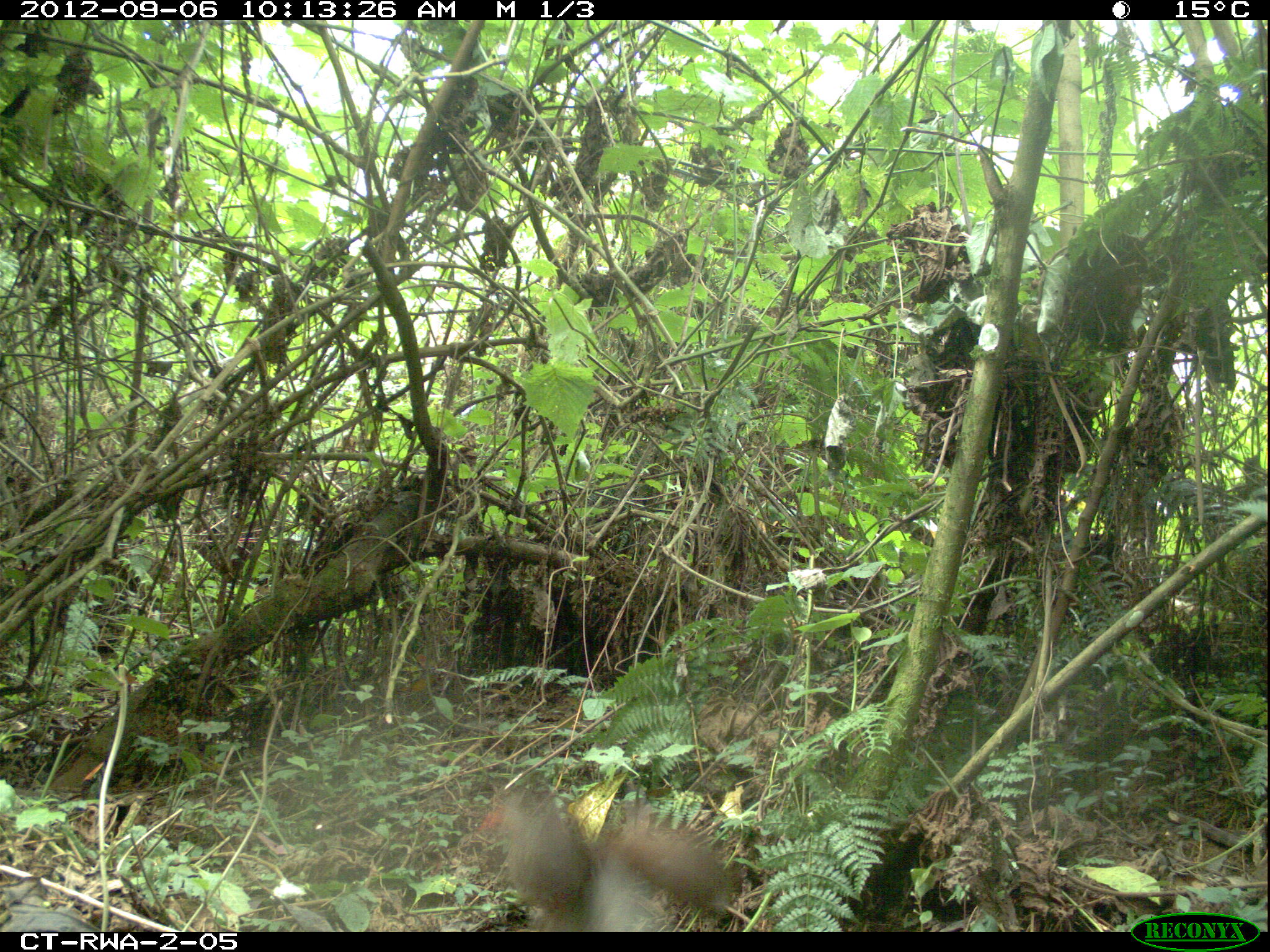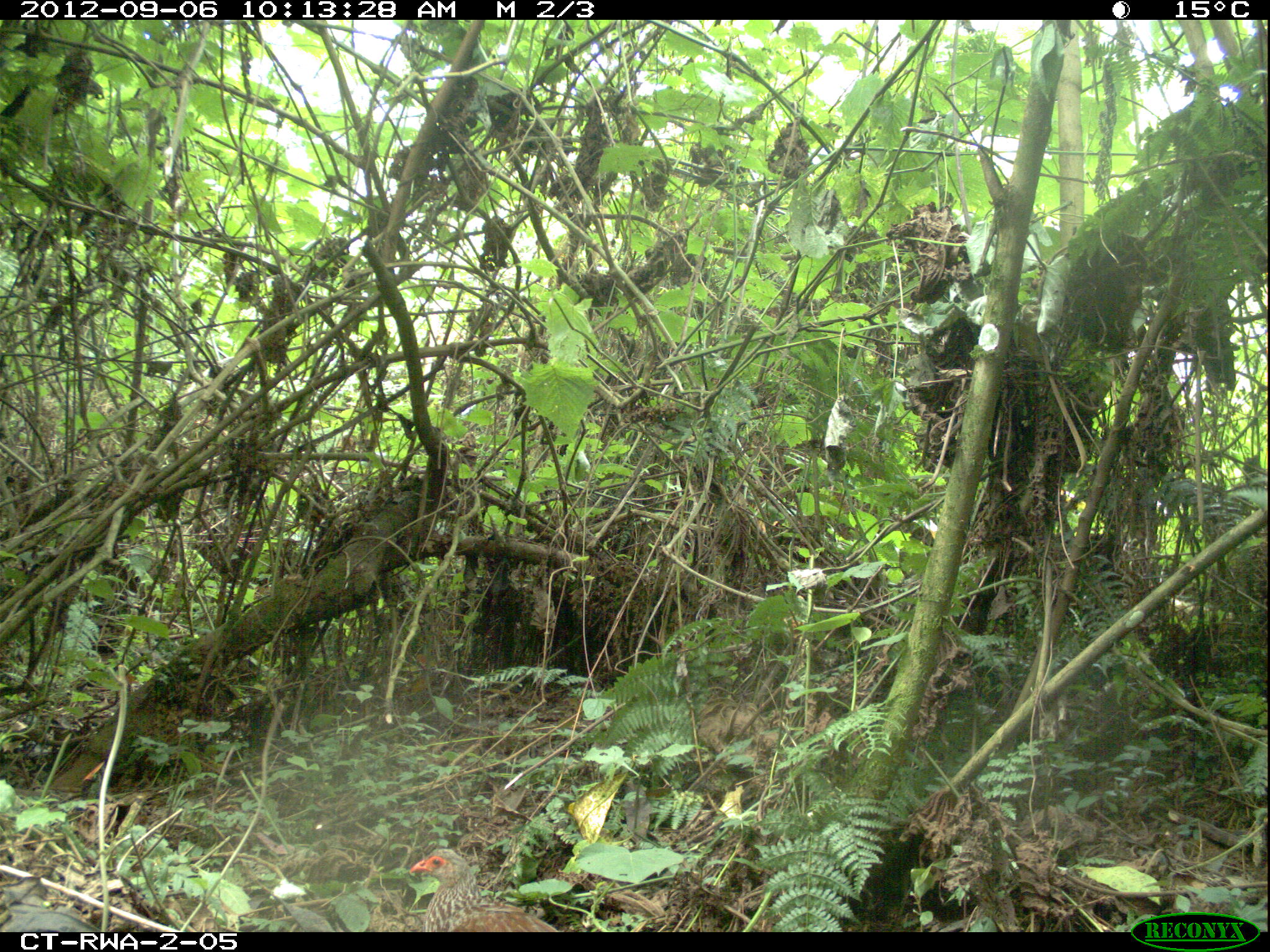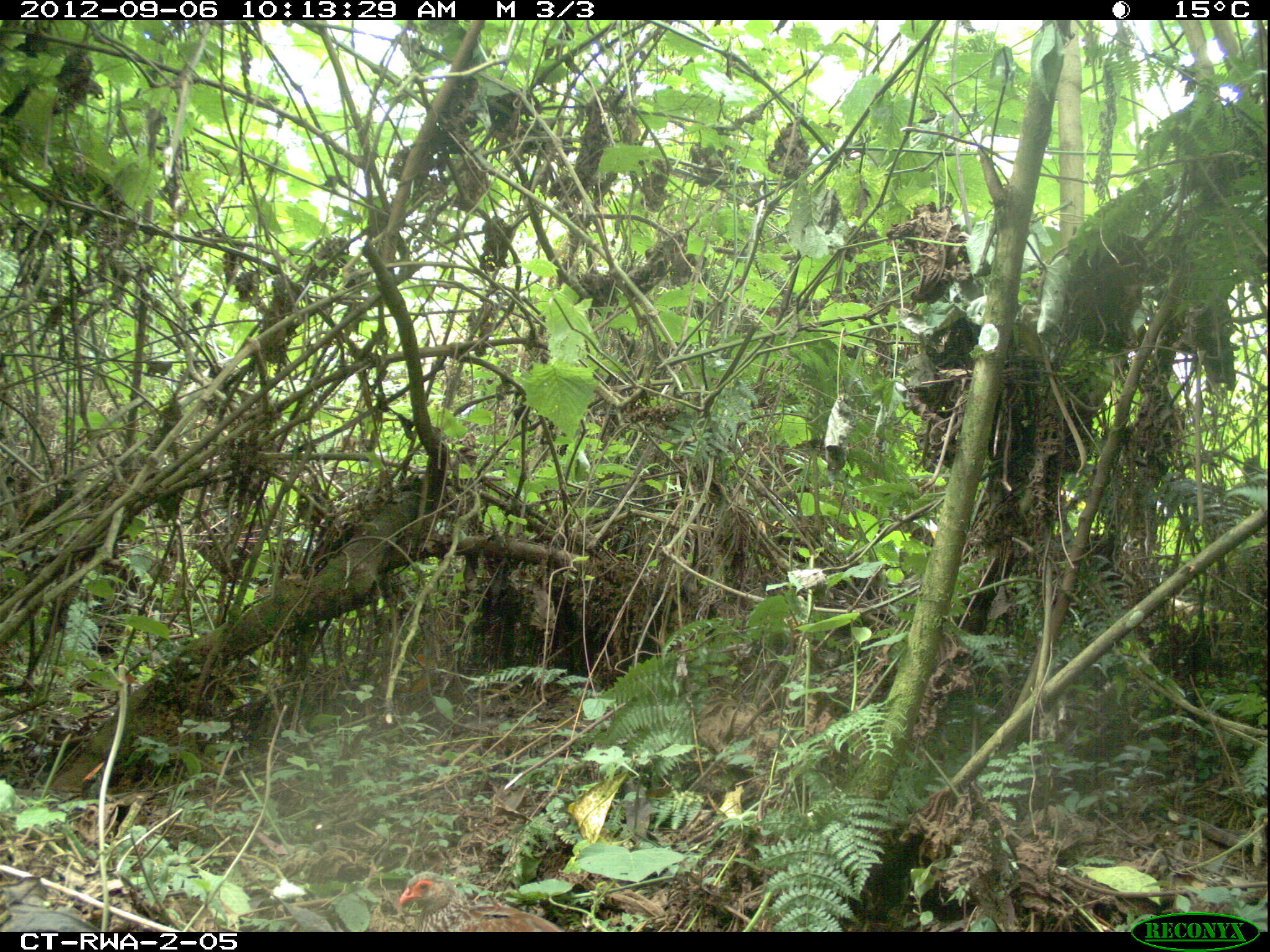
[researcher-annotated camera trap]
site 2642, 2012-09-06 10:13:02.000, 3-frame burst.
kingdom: Animalia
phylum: Chordata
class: Aves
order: Galliformes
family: Phasianidae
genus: Pternistis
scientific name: Pternistis nobilis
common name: handsome francolin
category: francolinus nobilis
Francolinus nobilis (handsome francolin) (Pternistis nobilis), count 1.